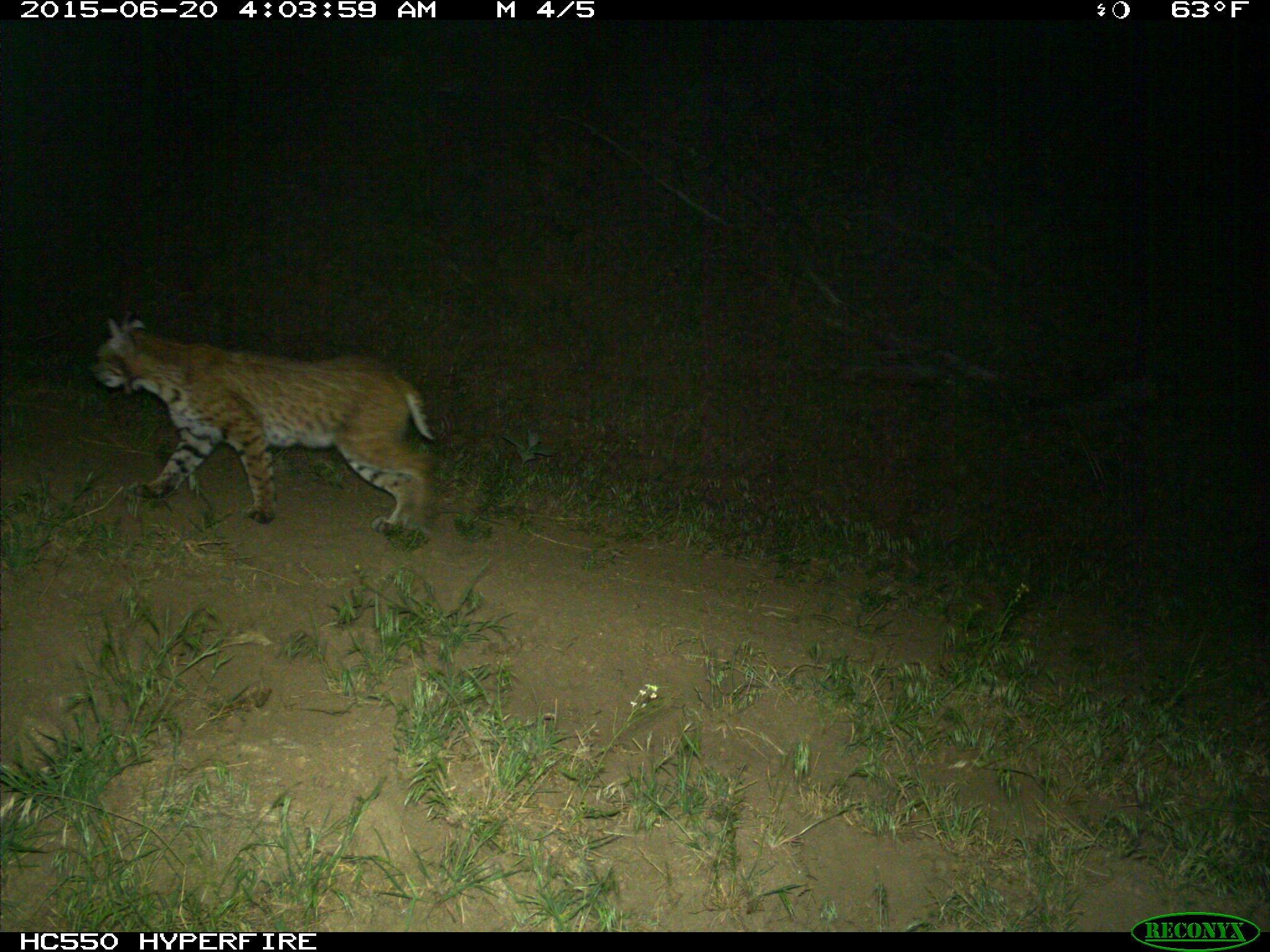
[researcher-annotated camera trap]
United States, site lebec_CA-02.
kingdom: Animalia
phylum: Chordata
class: Mammalia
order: Carnivora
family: Felidae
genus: Lynx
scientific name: Lynx rufus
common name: bobcat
Lynx rufus (bobcat).